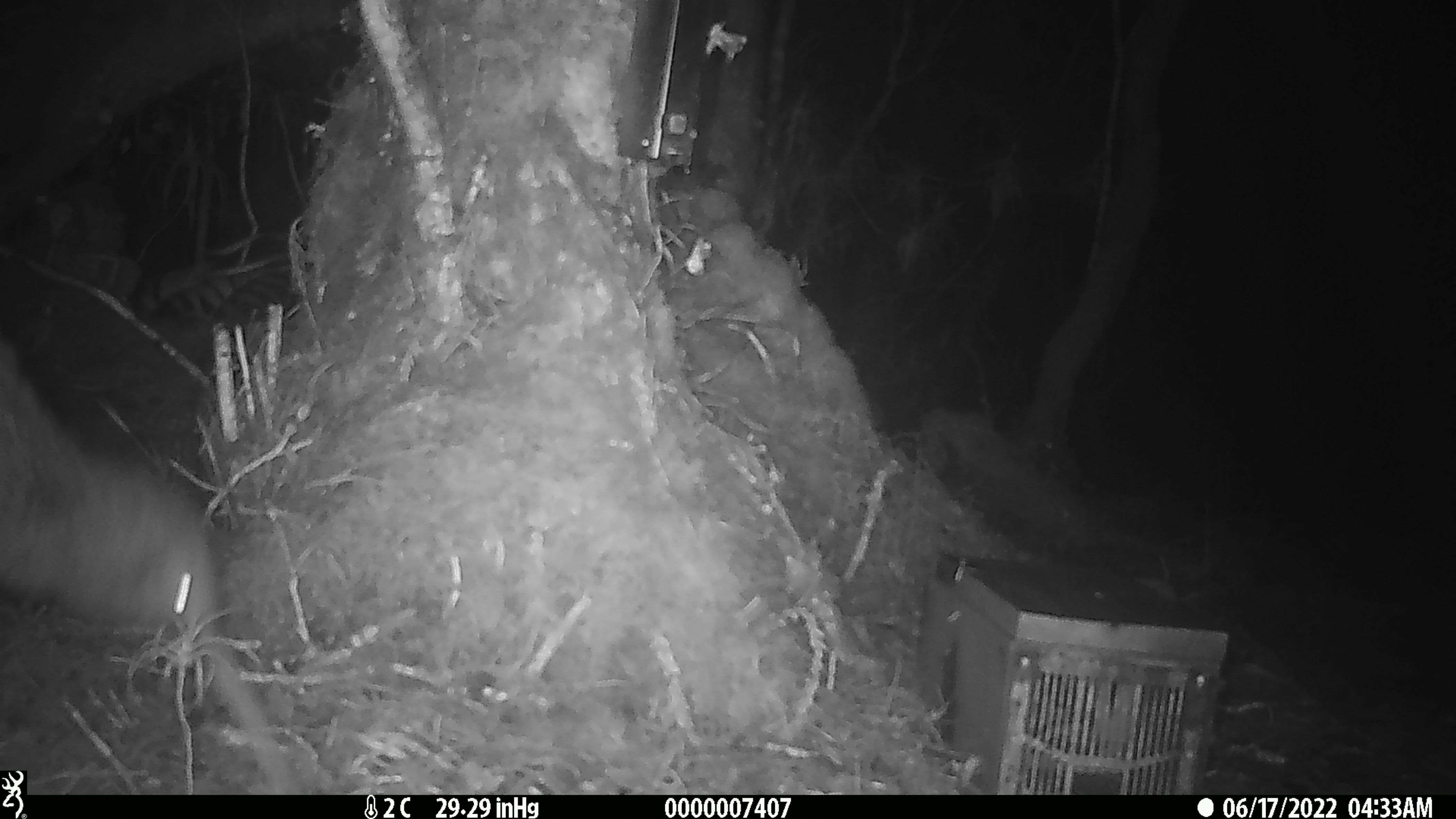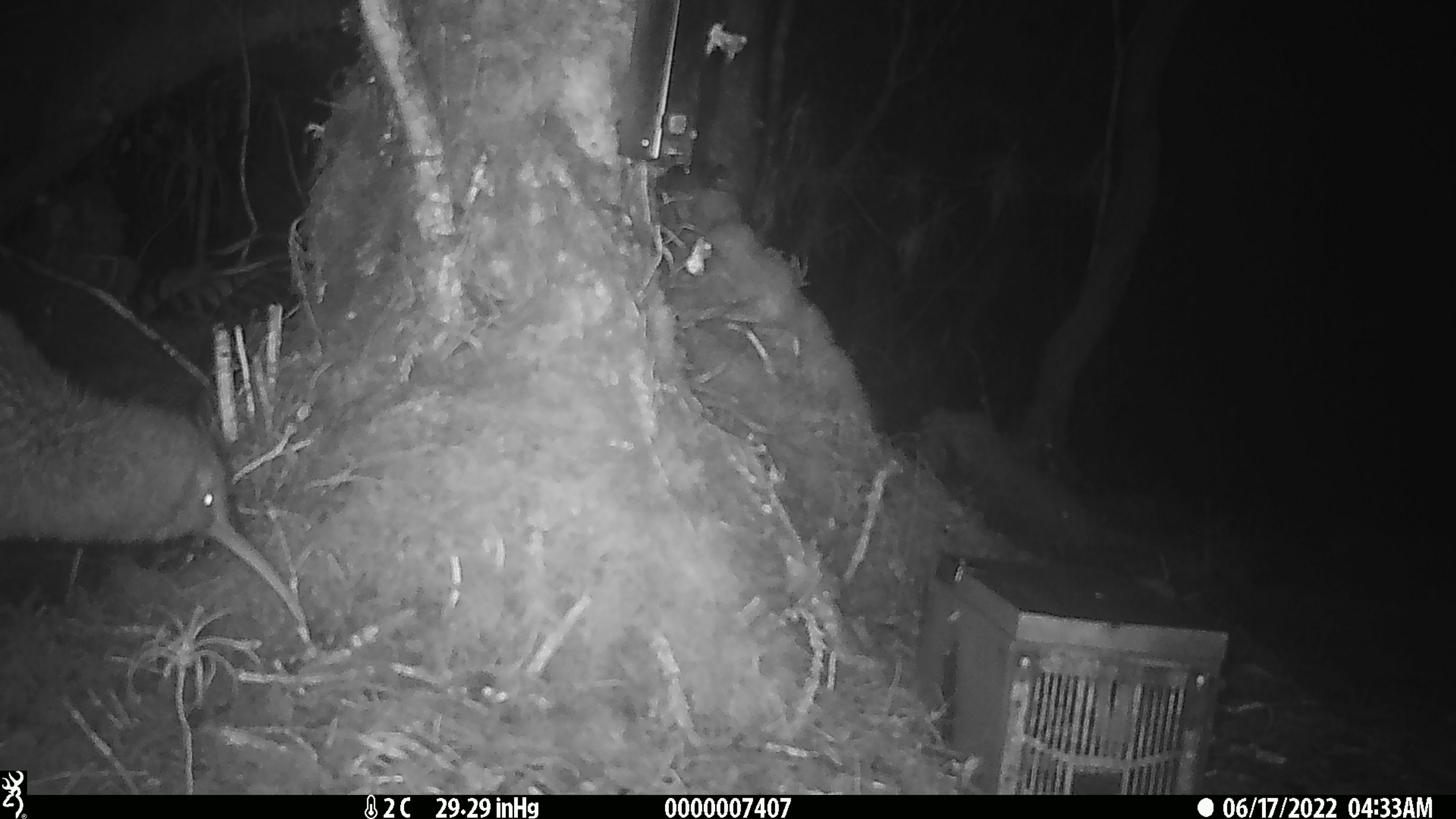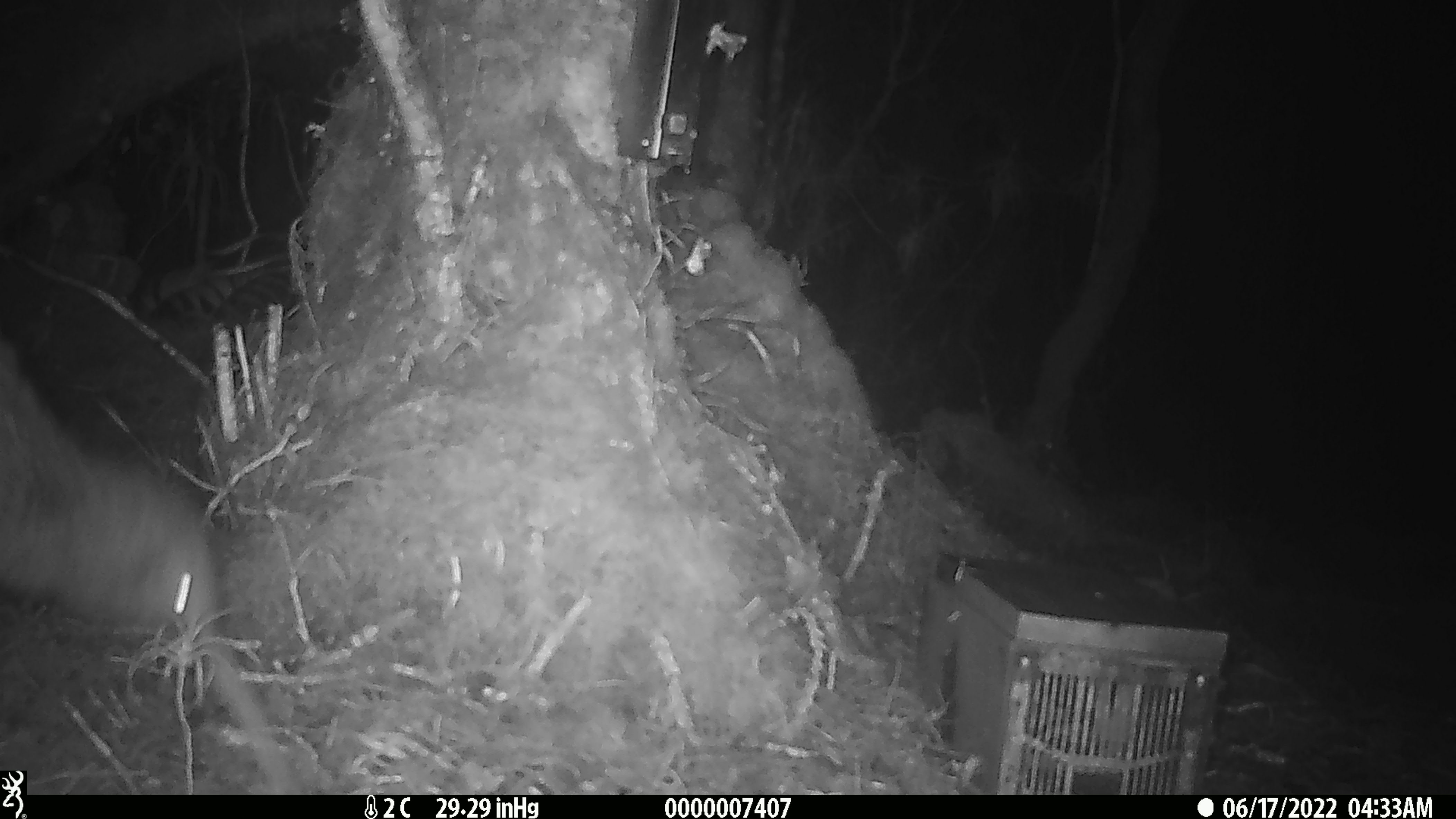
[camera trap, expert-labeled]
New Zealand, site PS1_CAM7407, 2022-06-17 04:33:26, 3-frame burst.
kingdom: Animalia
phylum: Chordata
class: Aves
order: Apterygiformes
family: Apterygidae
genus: Apteryx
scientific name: Apteryx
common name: kiwi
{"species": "kiwi (Apteryx)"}